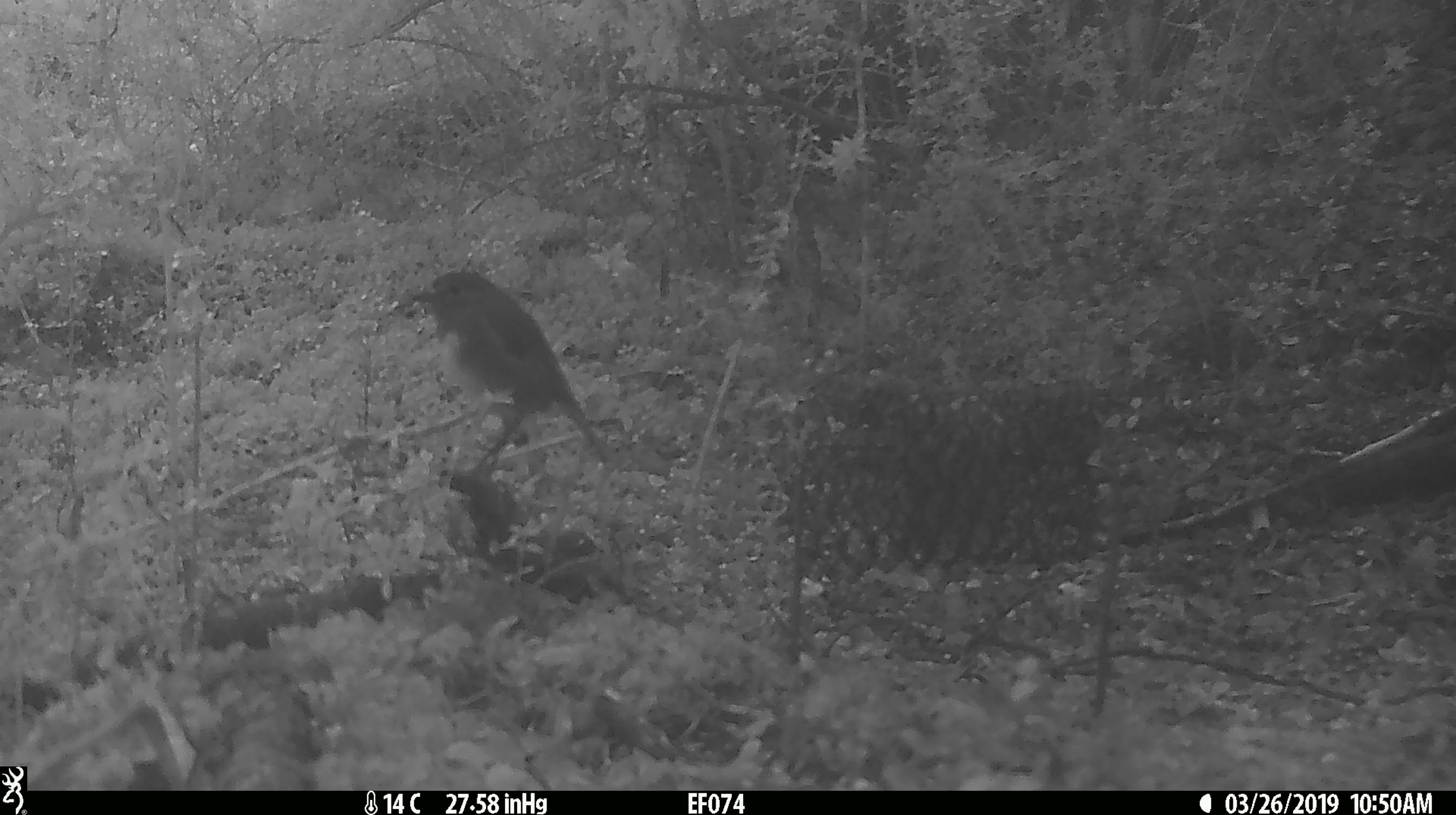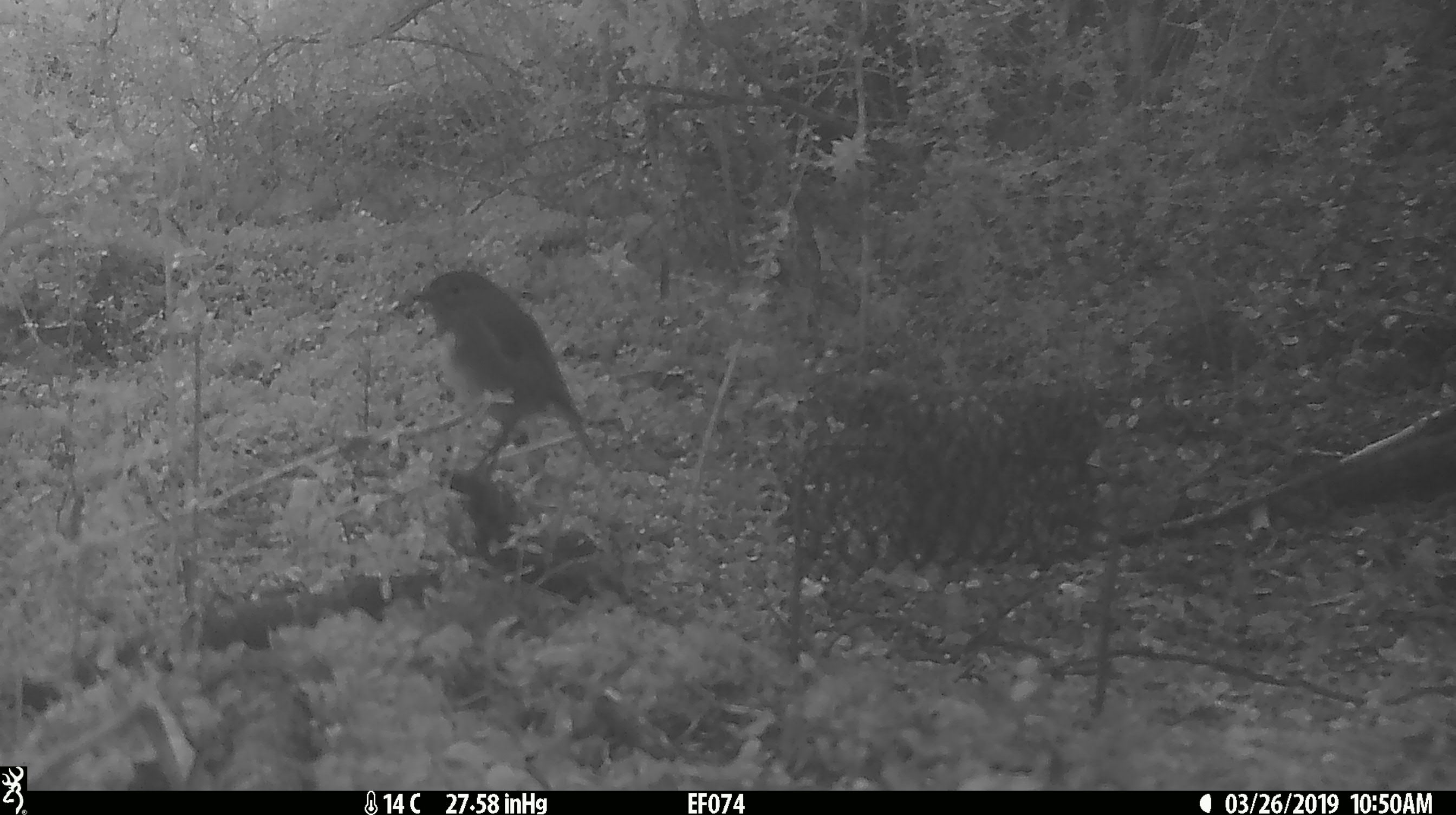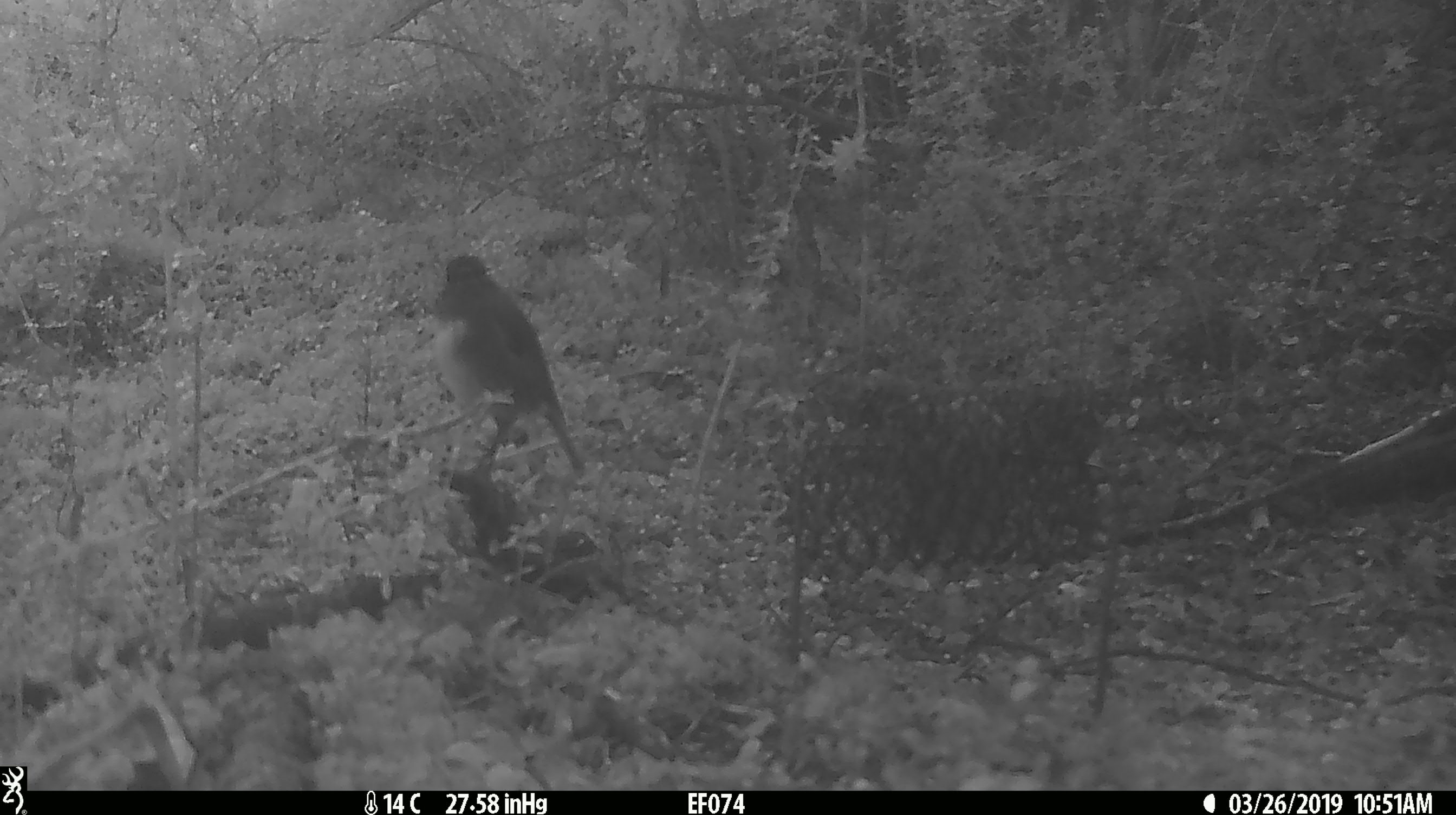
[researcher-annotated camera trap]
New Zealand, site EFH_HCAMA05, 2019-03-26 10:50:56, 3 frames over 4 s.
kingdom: Animalia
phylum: Chordata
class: Aves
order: Passeriformes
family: Petroicidae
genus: Petroica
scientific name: Petroica australis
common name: new zealand robin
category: robin